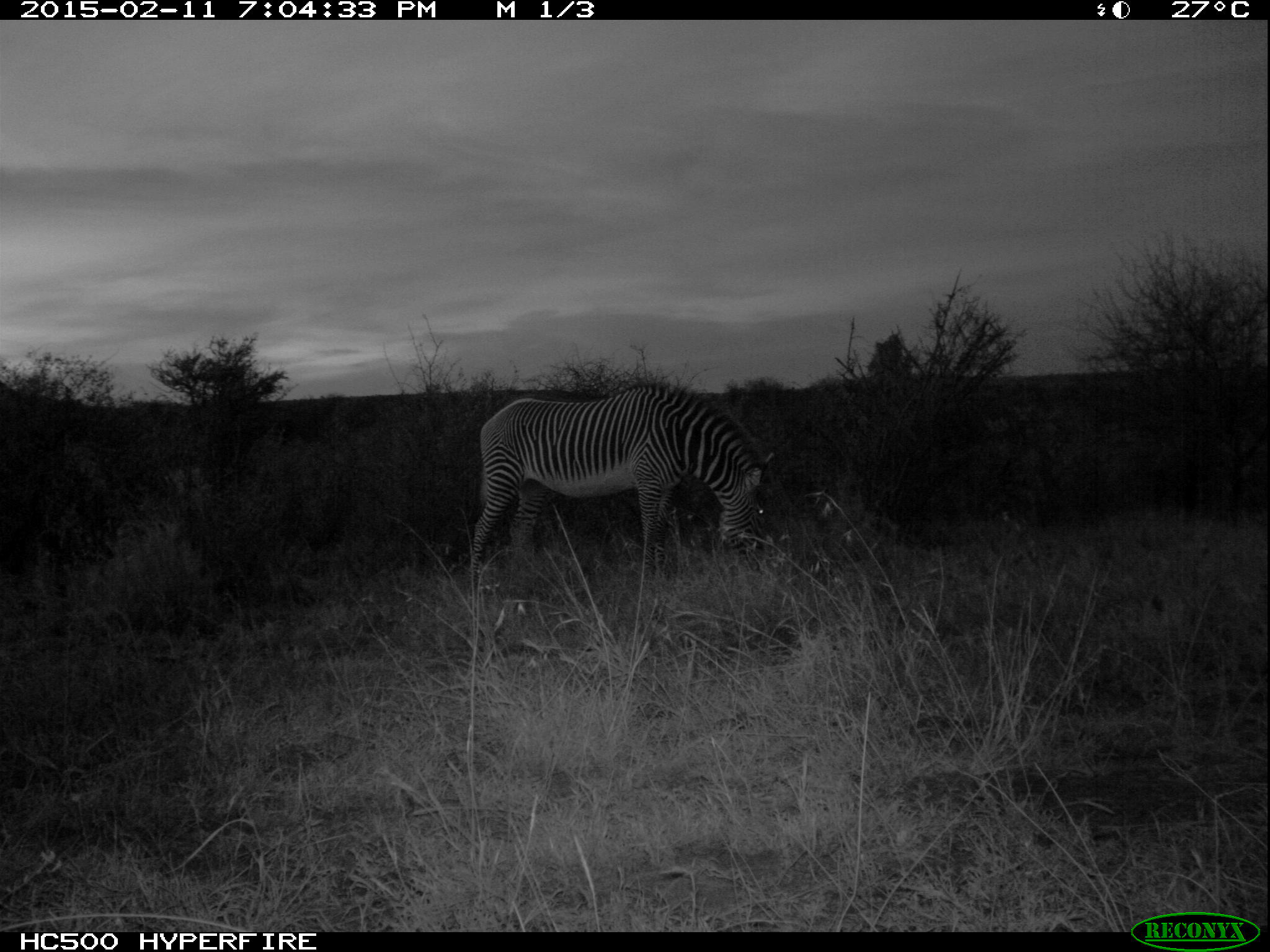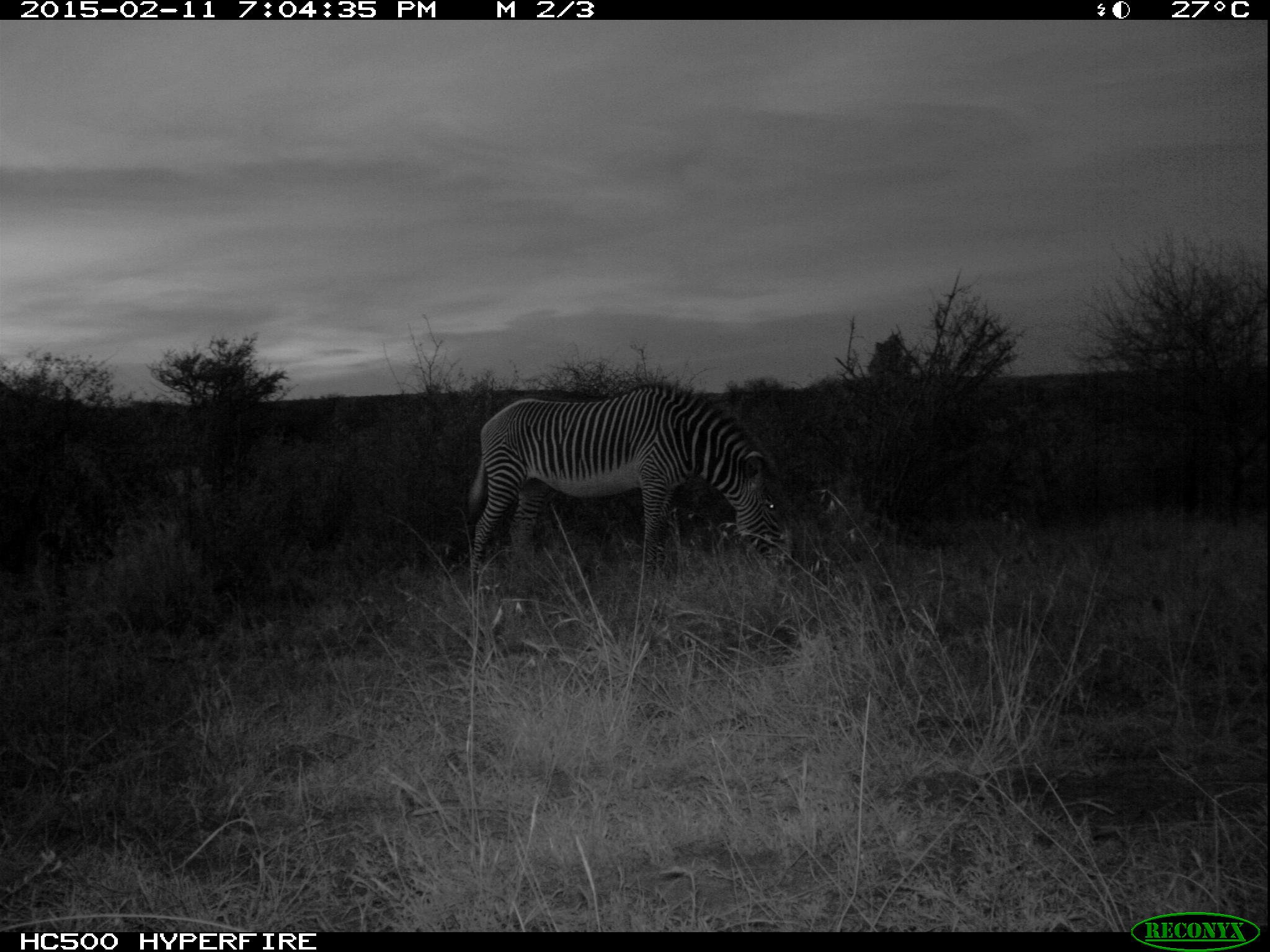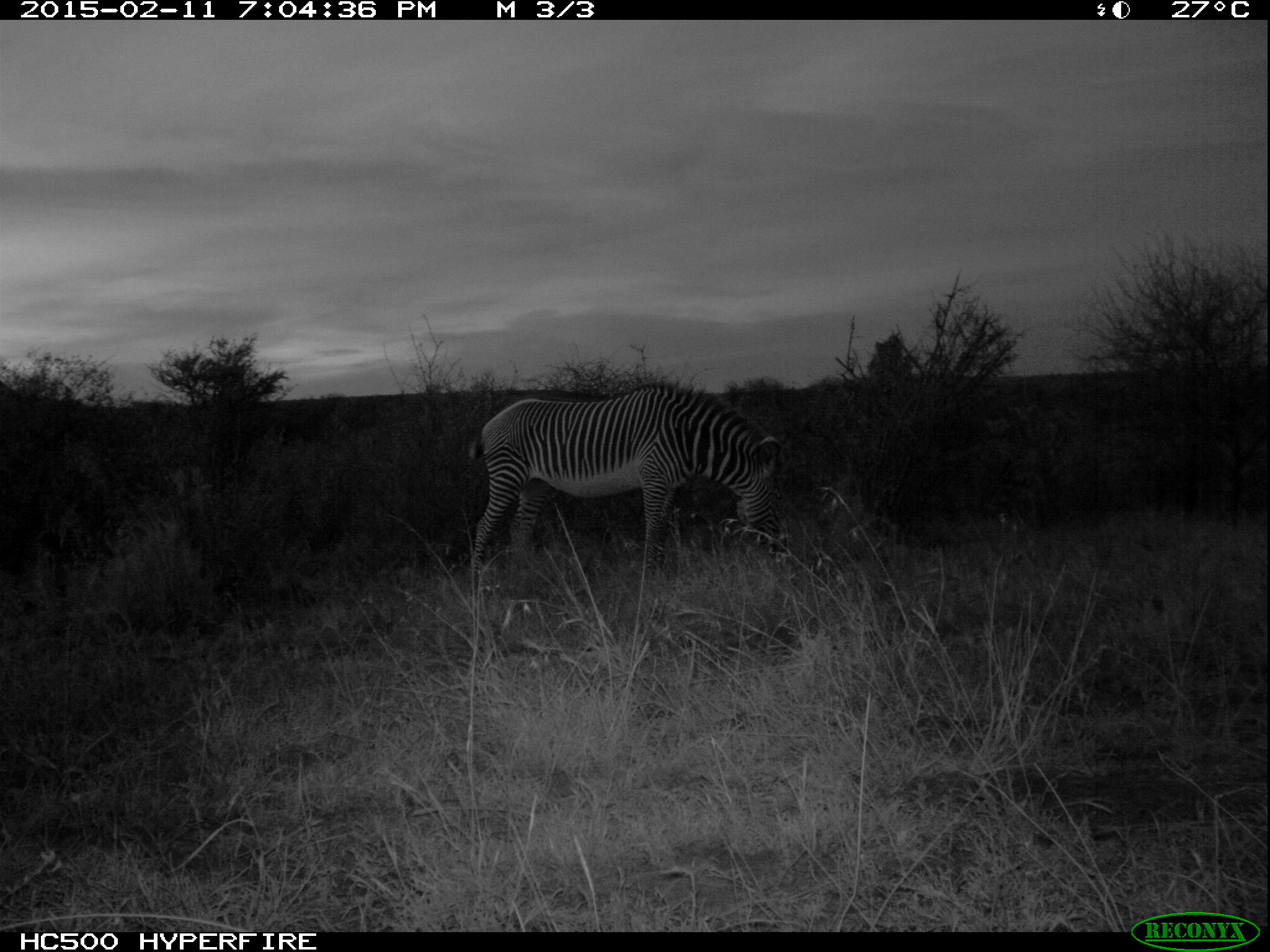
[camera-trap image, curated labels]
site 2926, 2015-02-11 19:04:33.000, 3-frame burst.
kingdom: Animalia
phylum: Chordata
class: Mammalia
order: Perissodactyla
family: Equidae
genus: Equus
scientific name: Equus grevyi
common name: grévy's zebra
Equus grevyi (grévy's zebra), count 1.